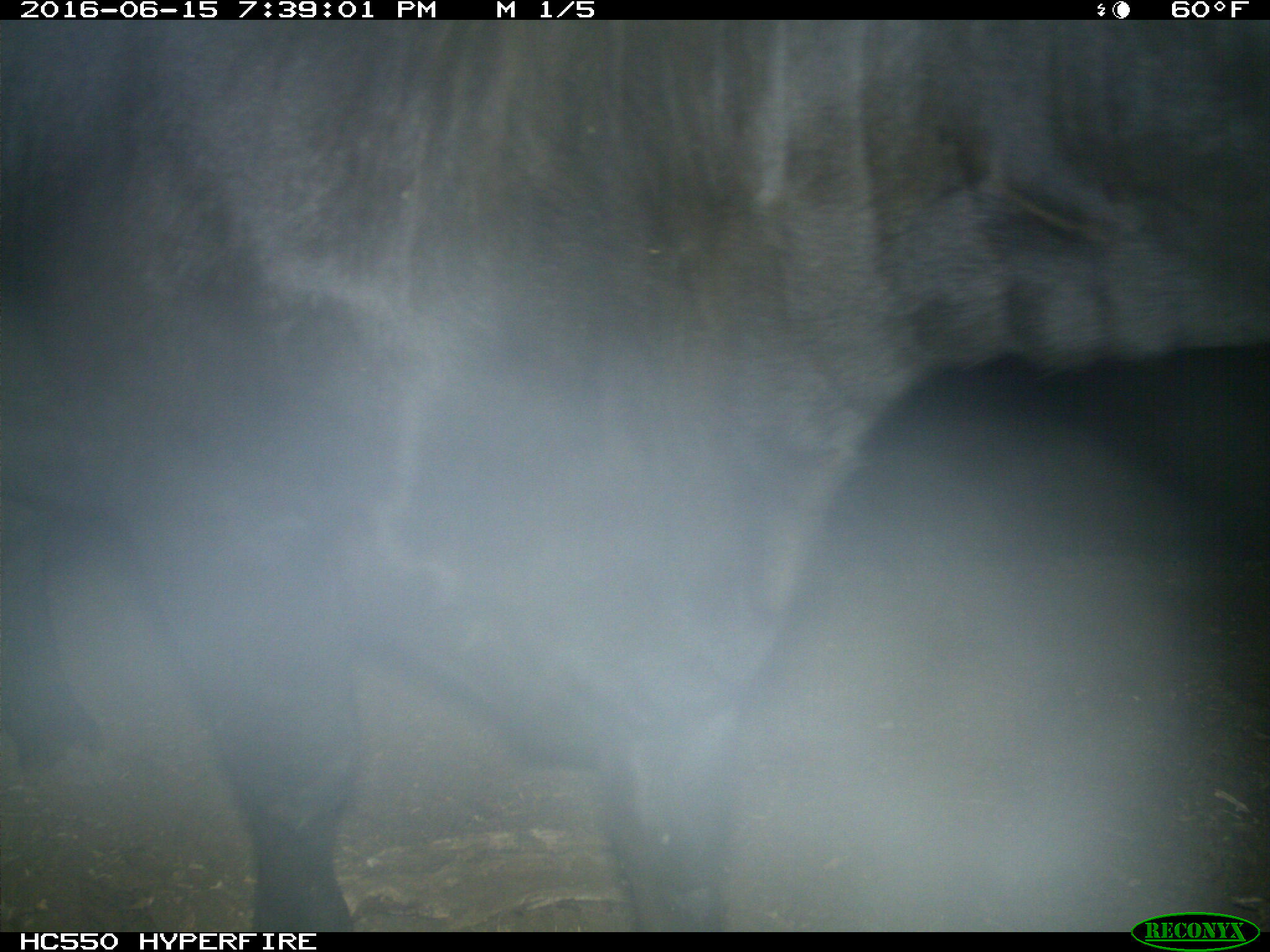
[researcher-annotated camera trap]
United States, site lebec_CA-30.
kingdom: Animalia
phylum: Chordata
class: Mammalia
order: Artiodactyla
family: Bovidae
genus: Bos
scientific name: Bos taurus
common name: domestic cow